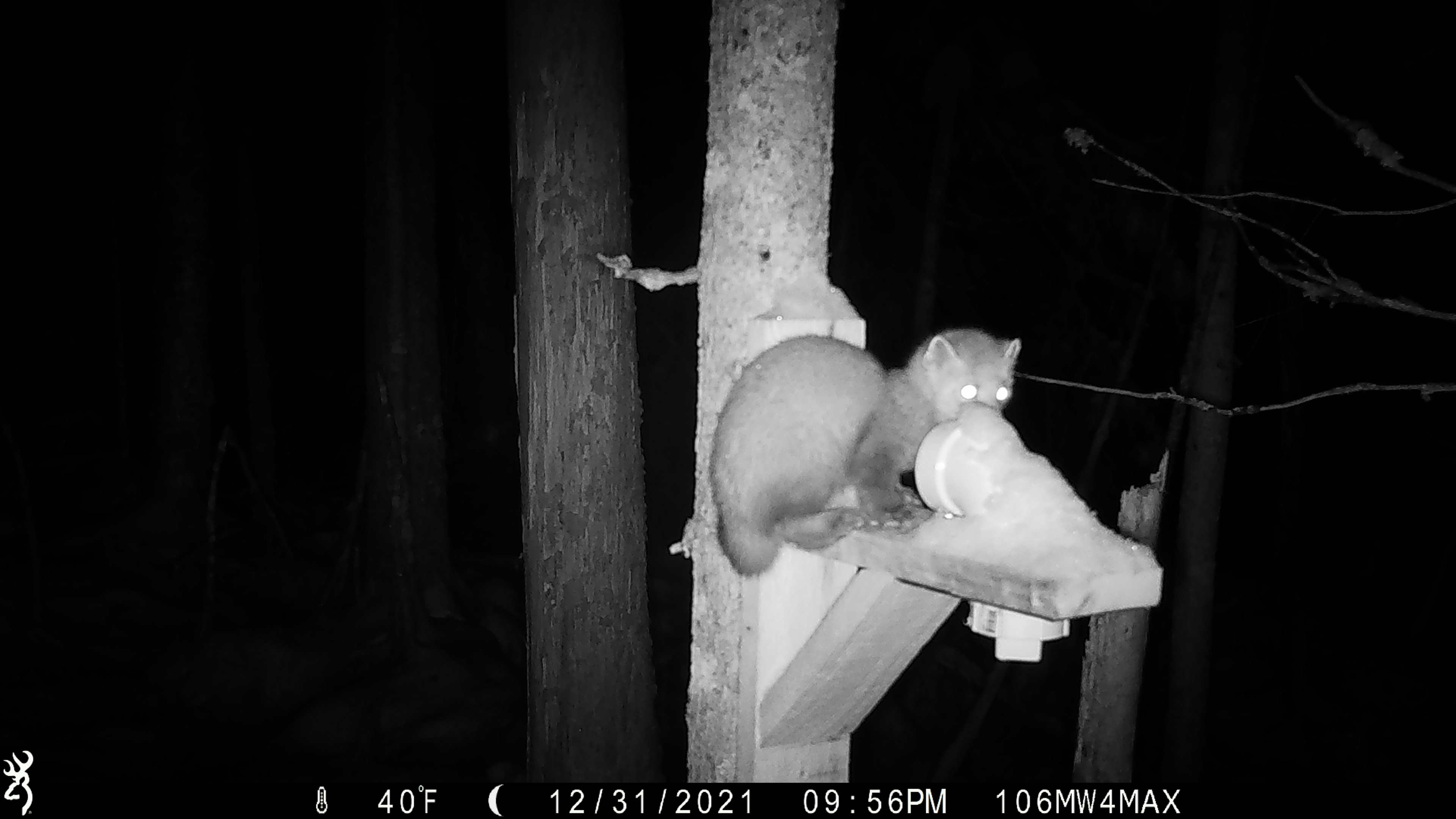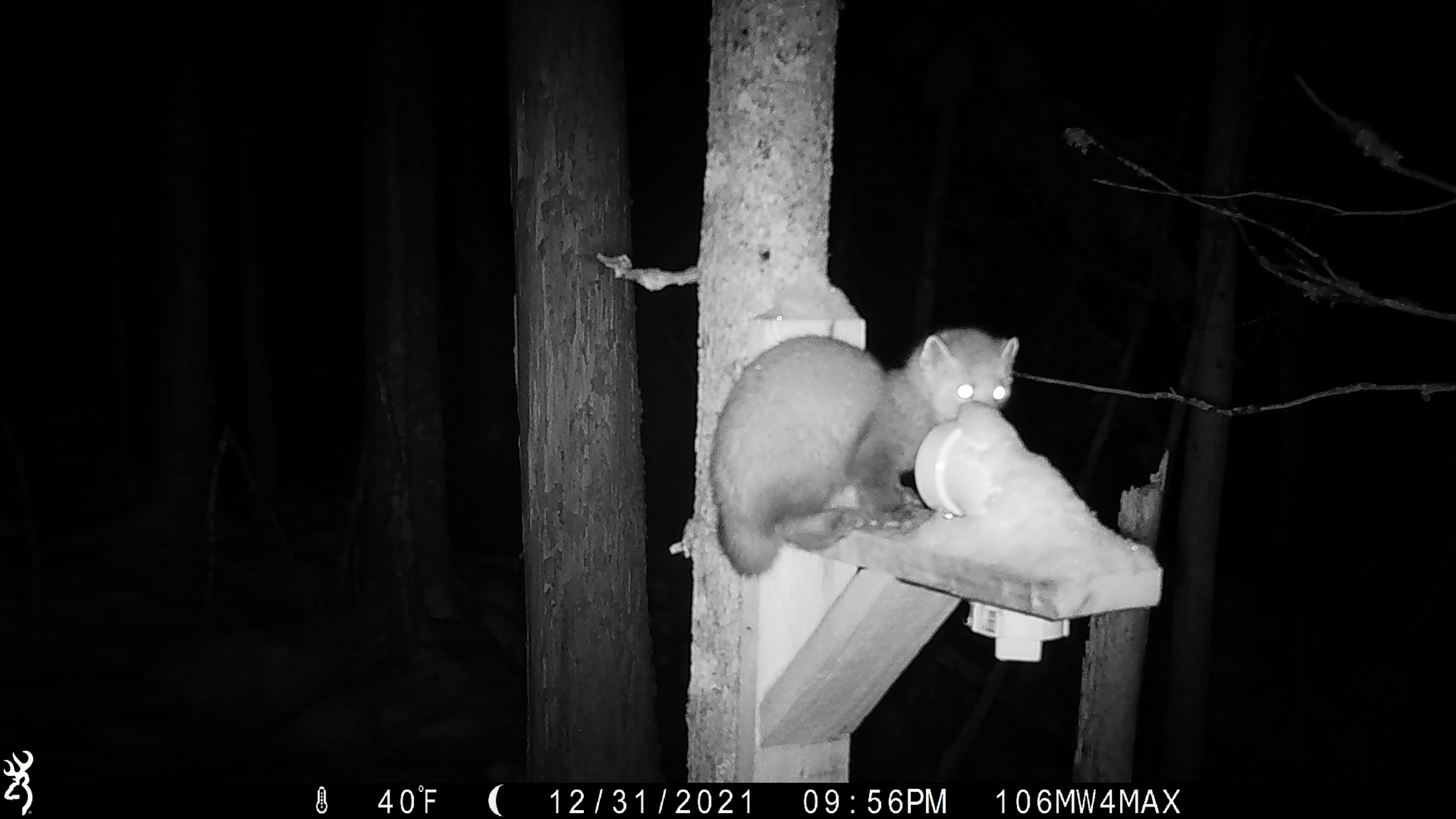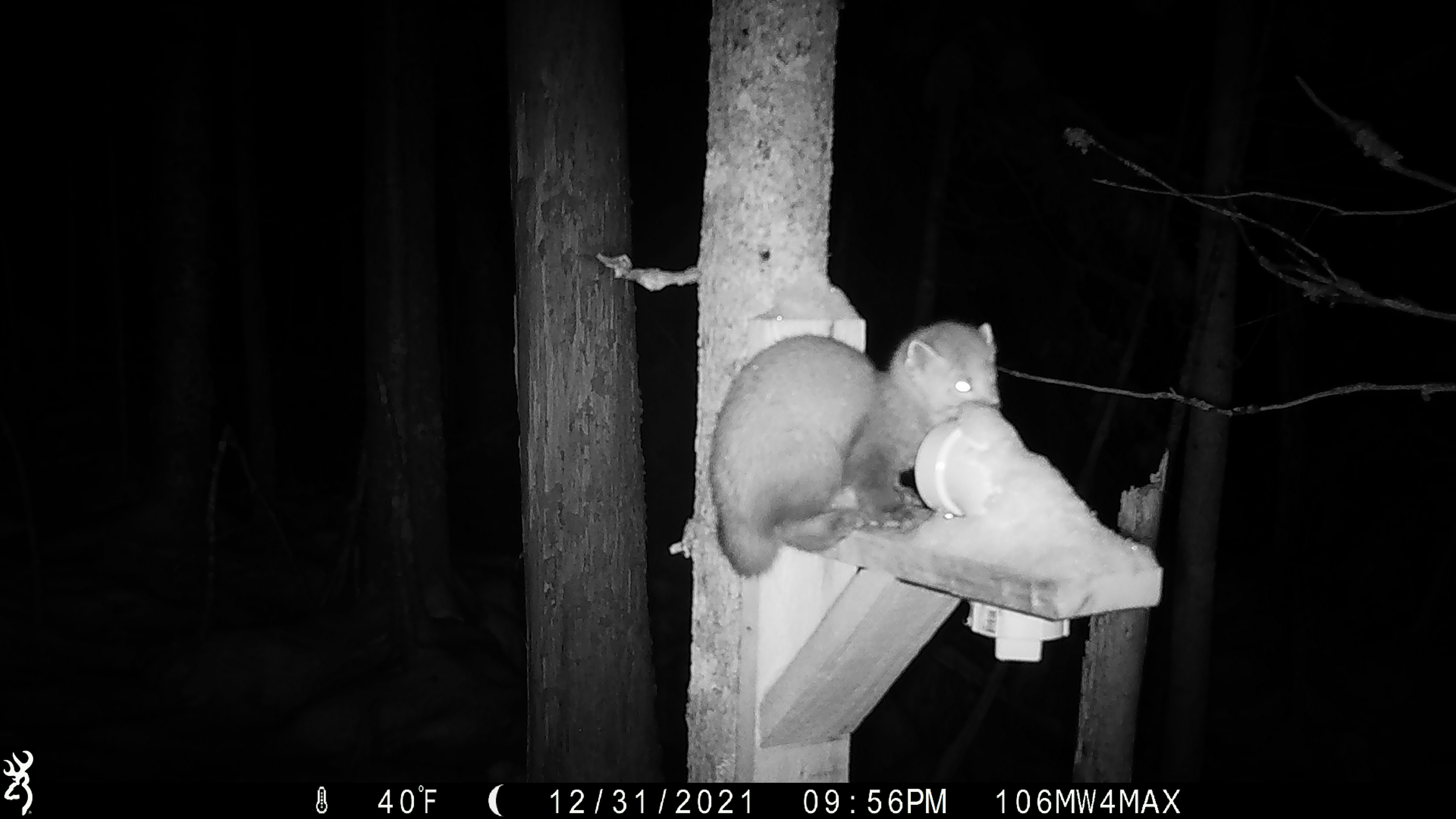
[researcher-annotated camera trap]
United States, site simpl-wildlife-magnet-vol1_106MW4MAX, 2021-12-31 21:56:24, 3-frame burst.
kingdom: Animalia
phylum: Chordata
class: Mammalia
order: Carnivora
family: Mustelidae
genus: Martes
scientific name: Martes americana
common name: american marten